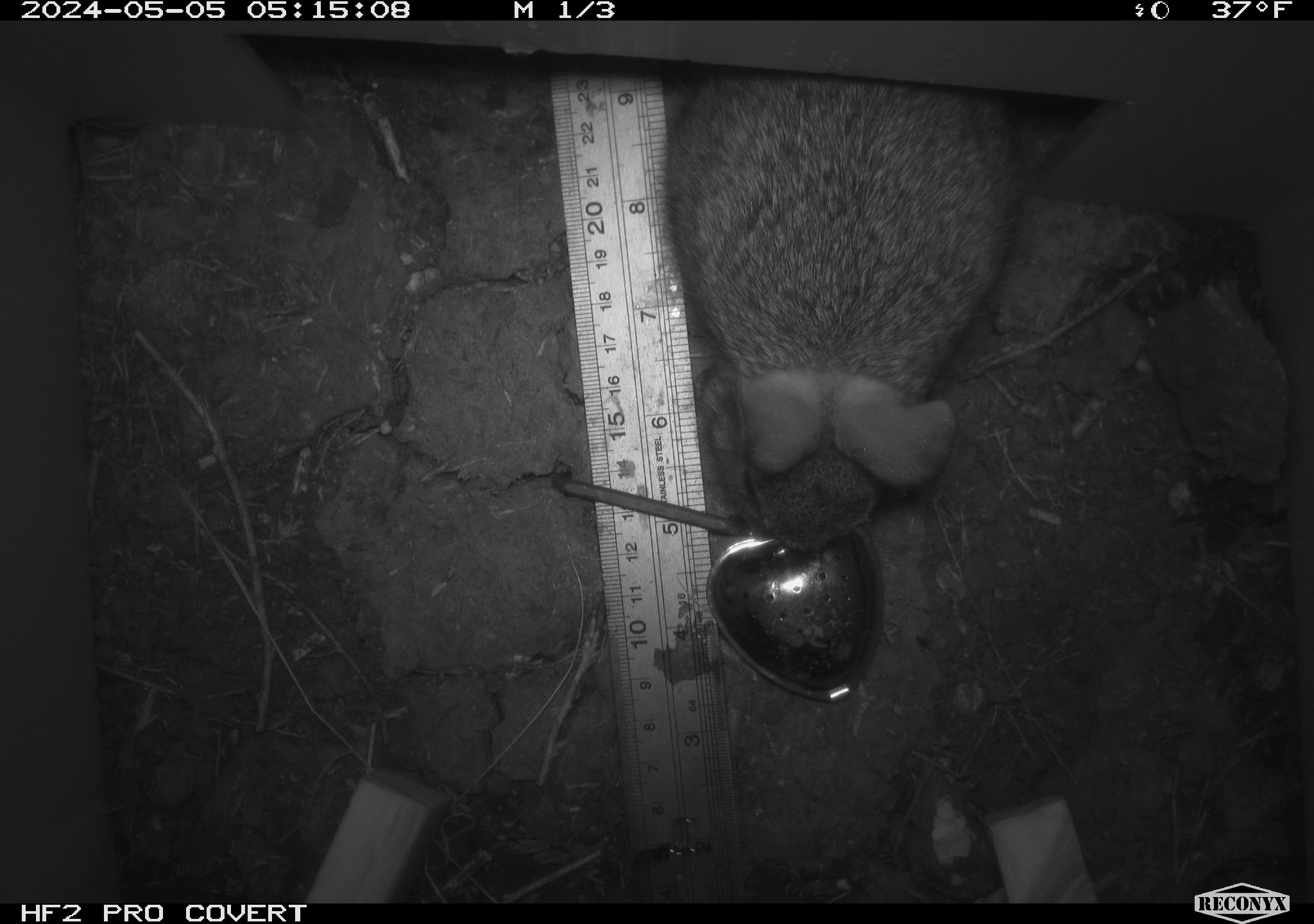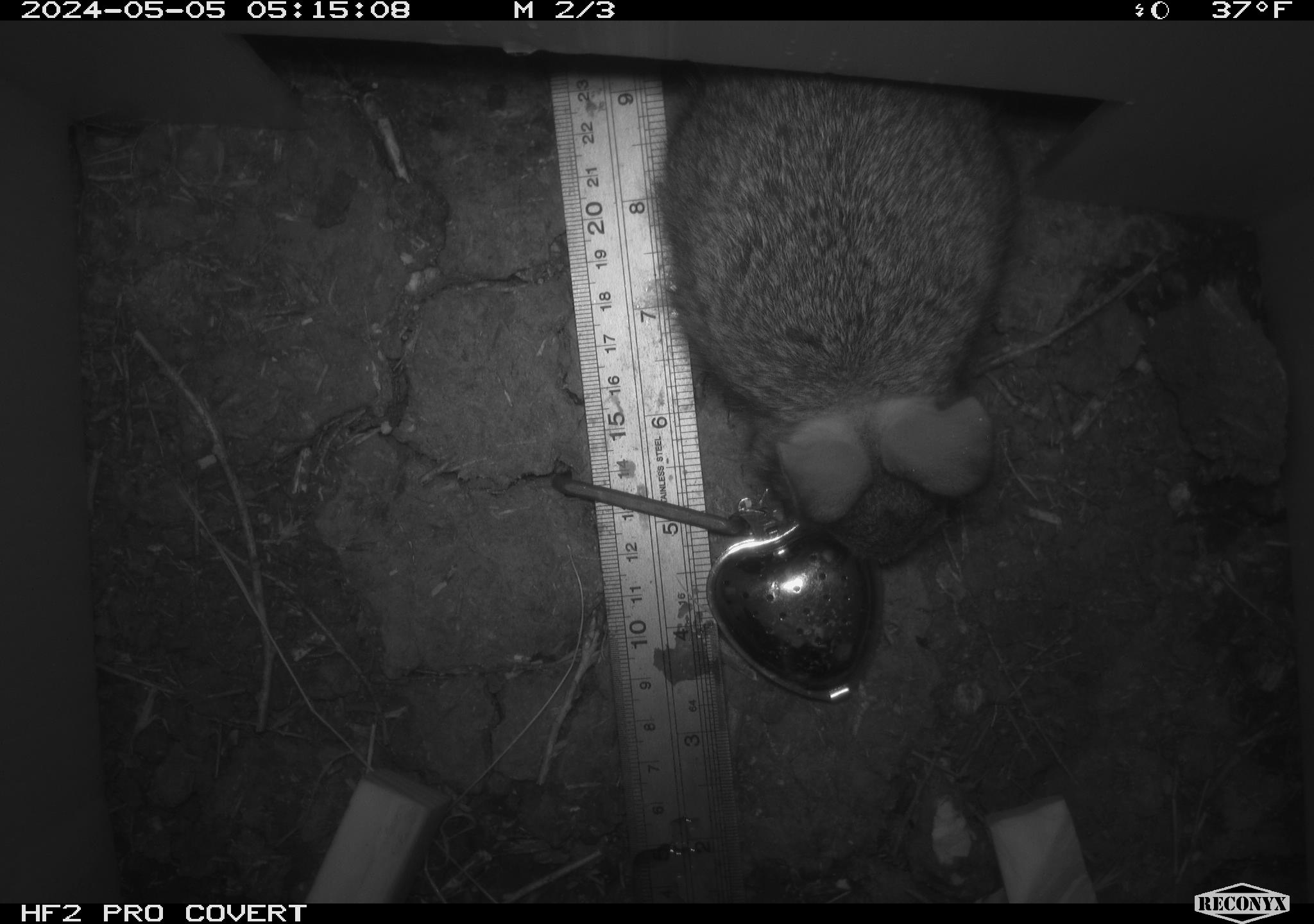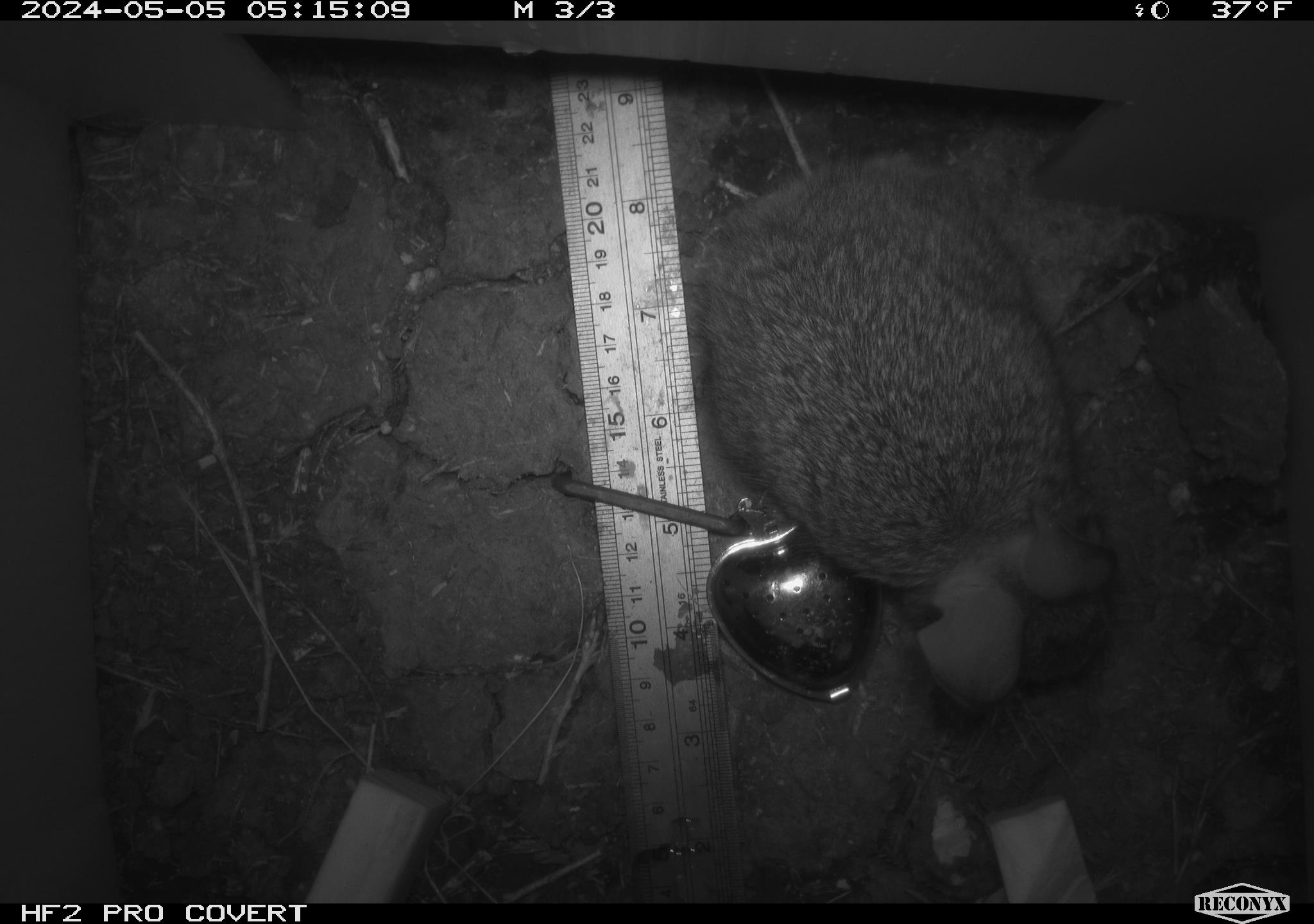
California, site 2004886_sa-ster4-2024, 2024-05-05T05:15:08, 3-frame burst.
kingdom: Animalia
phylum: Chordata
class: Mammalia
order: Lagomorpha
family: Leporidae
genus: Sylvilagus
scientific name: Sylvilagus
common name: cottontail rabbits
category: sylvilagus species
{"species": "sylvilagus species (cottontail rabbits) (Sylvilagus)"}